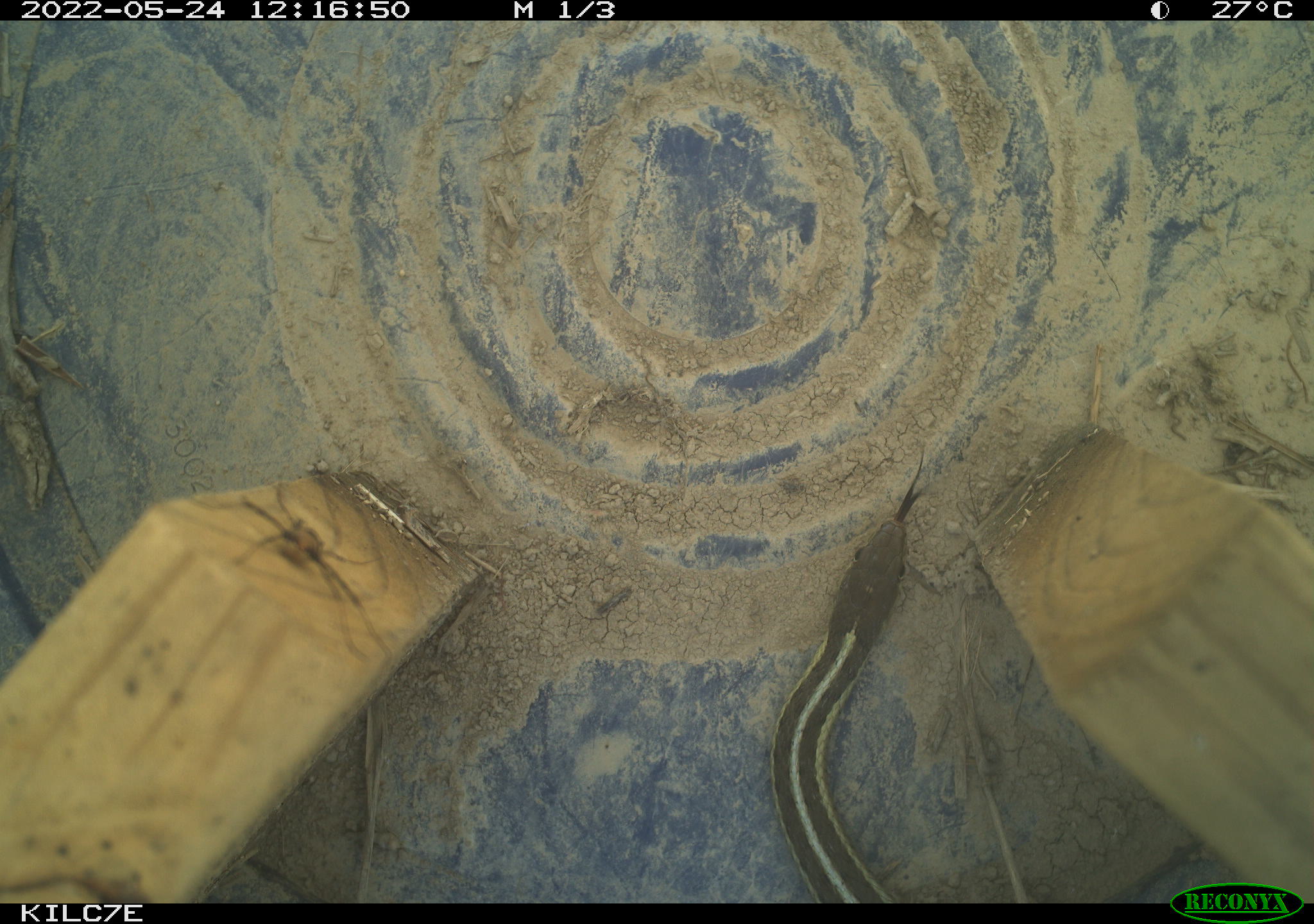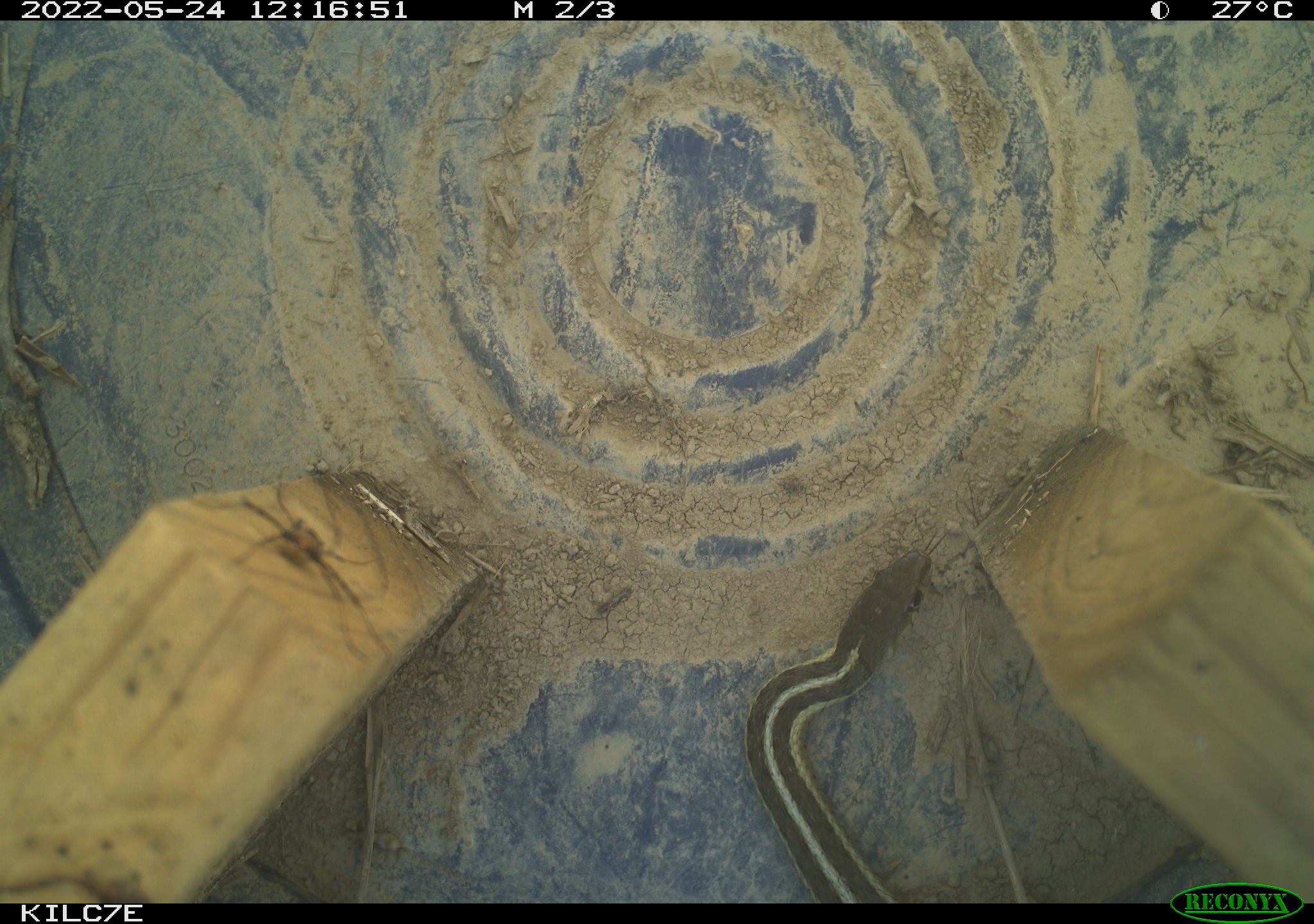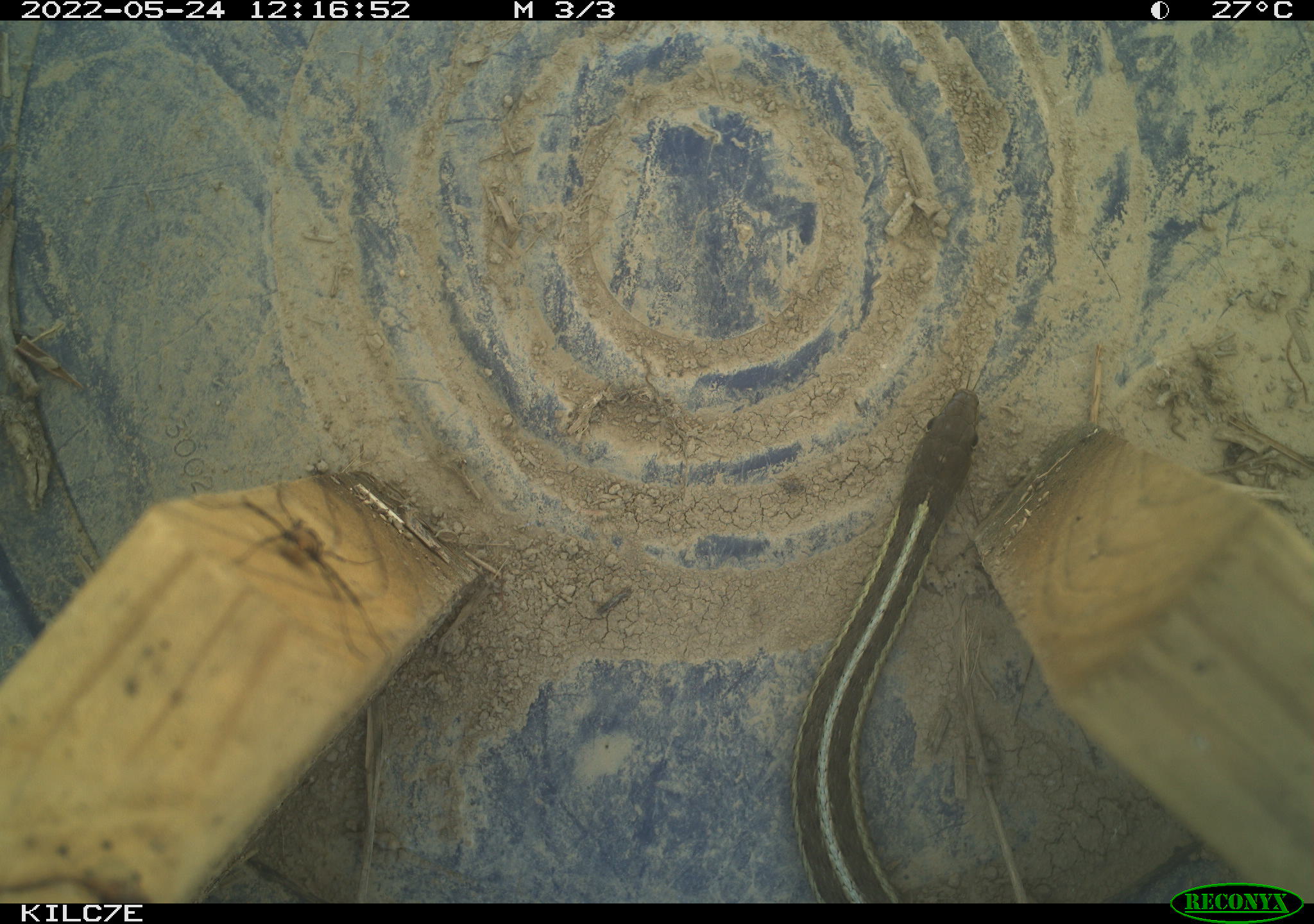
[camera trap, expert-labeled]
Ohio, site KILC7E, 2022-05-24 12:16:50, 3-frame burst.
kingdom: Animalia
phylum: Chordata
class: Reptilia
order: Squamata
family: Colubridae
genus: Thamnophis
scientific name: Thamnophis sirtalis sirtalis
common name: eastern gartersnake